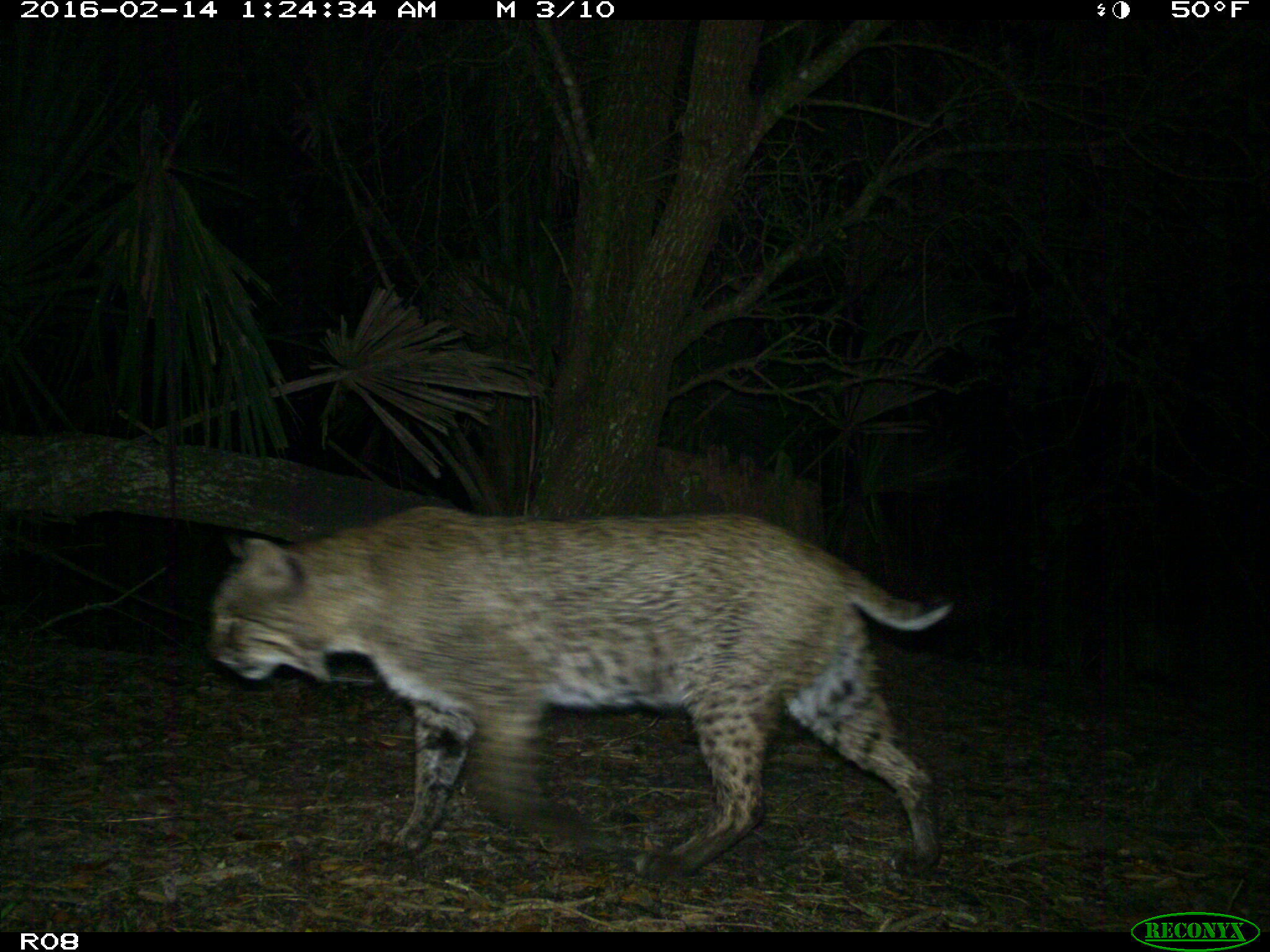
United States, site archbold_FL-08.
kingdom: Animalia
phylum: Chordata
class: Mammalia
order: Carnivora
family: Felidae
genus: Lynx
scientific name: Lynx rufus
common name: bobcat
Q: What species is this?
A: Lynx rufus (bobcat).